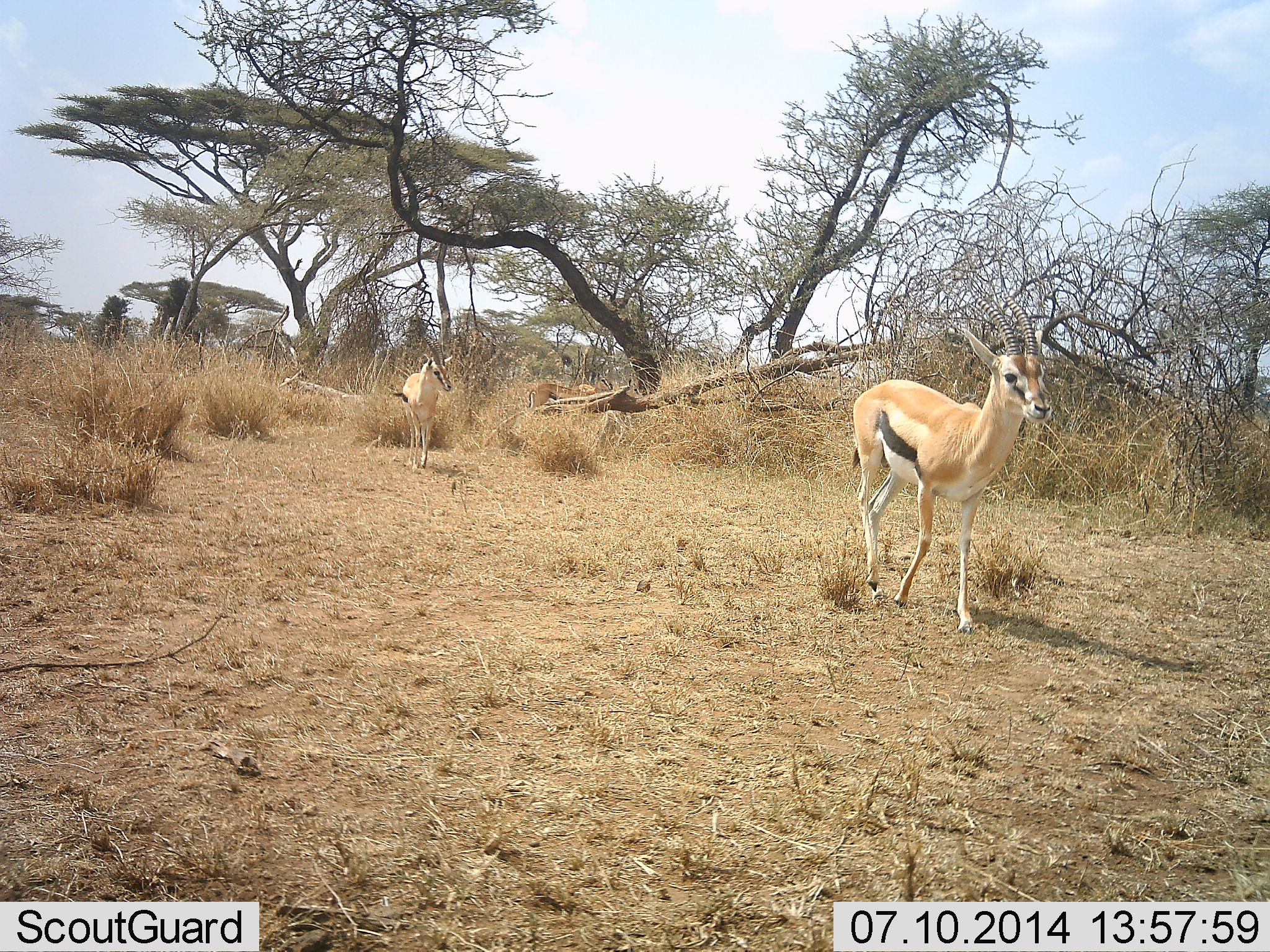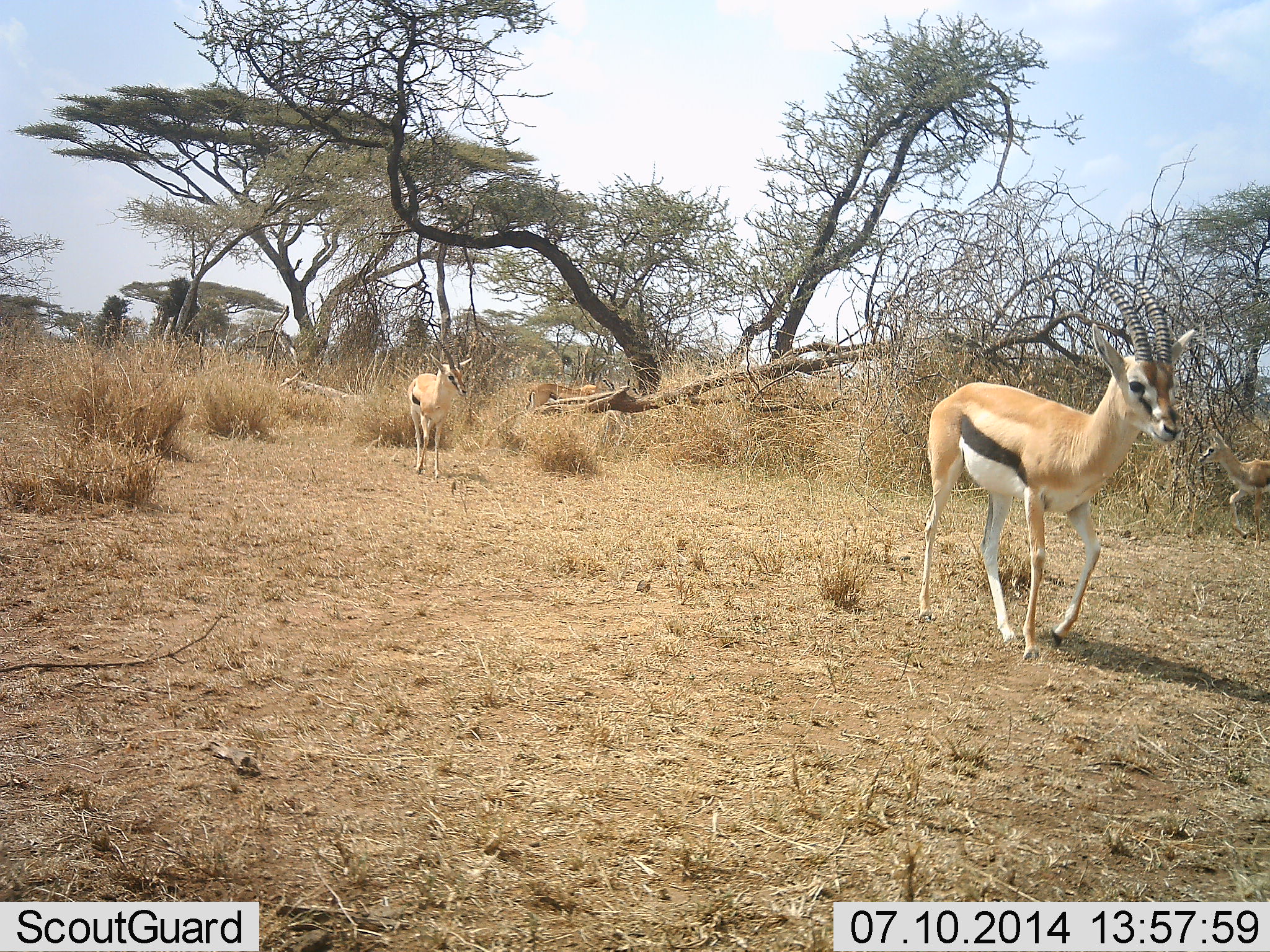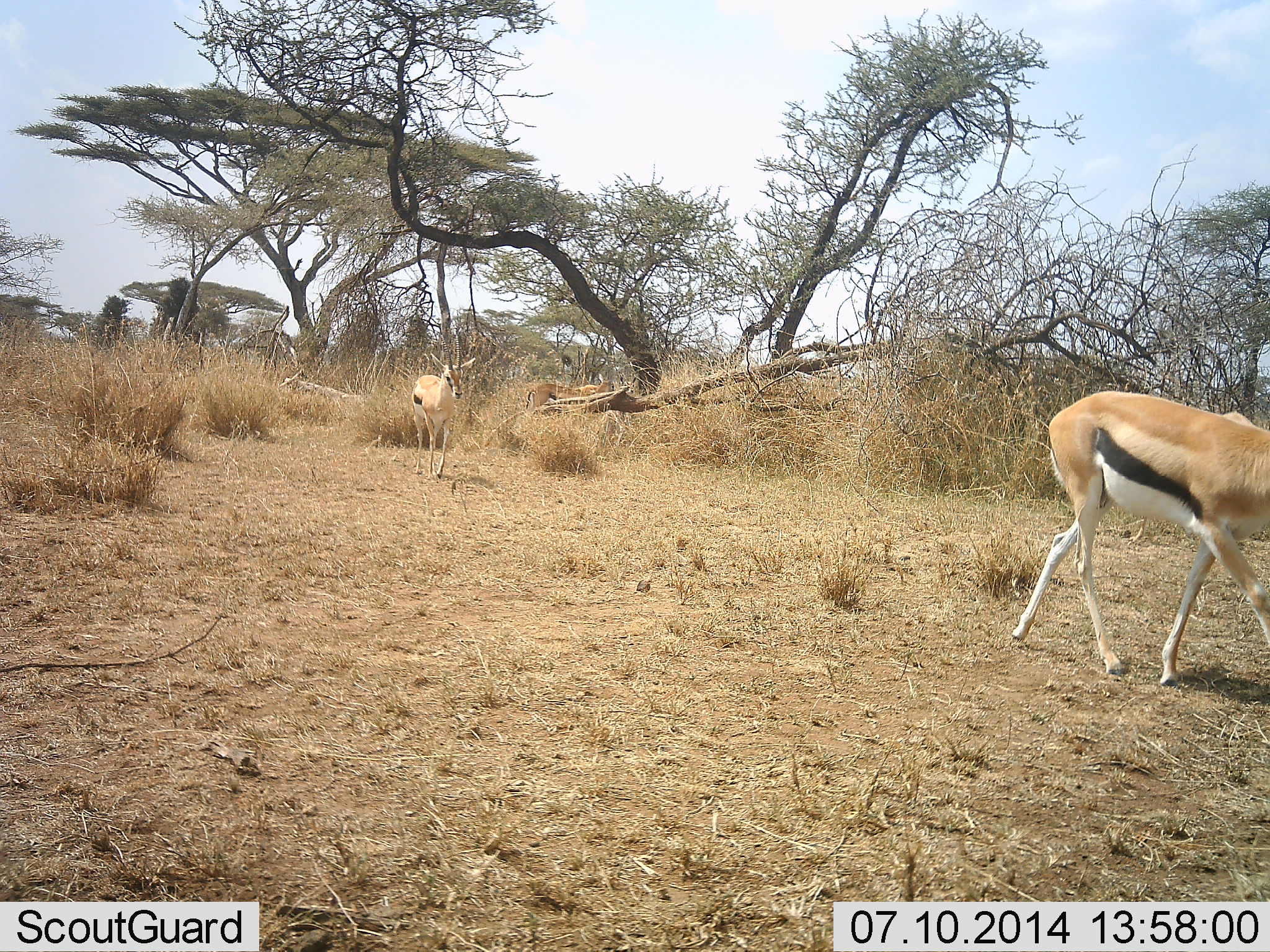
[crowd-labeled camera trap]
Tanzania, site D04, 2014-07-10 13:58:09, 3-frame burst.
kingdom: Animalia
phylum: Chordata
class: Mammalia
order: Artiodactyla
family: Bovidae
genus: Eudorcas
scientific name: Eudorcas thomsonii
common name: thomson's gazelle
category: gazellethomsons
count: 4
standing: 10%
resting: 0%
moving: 100%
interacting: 0%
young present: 10%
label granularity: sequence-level